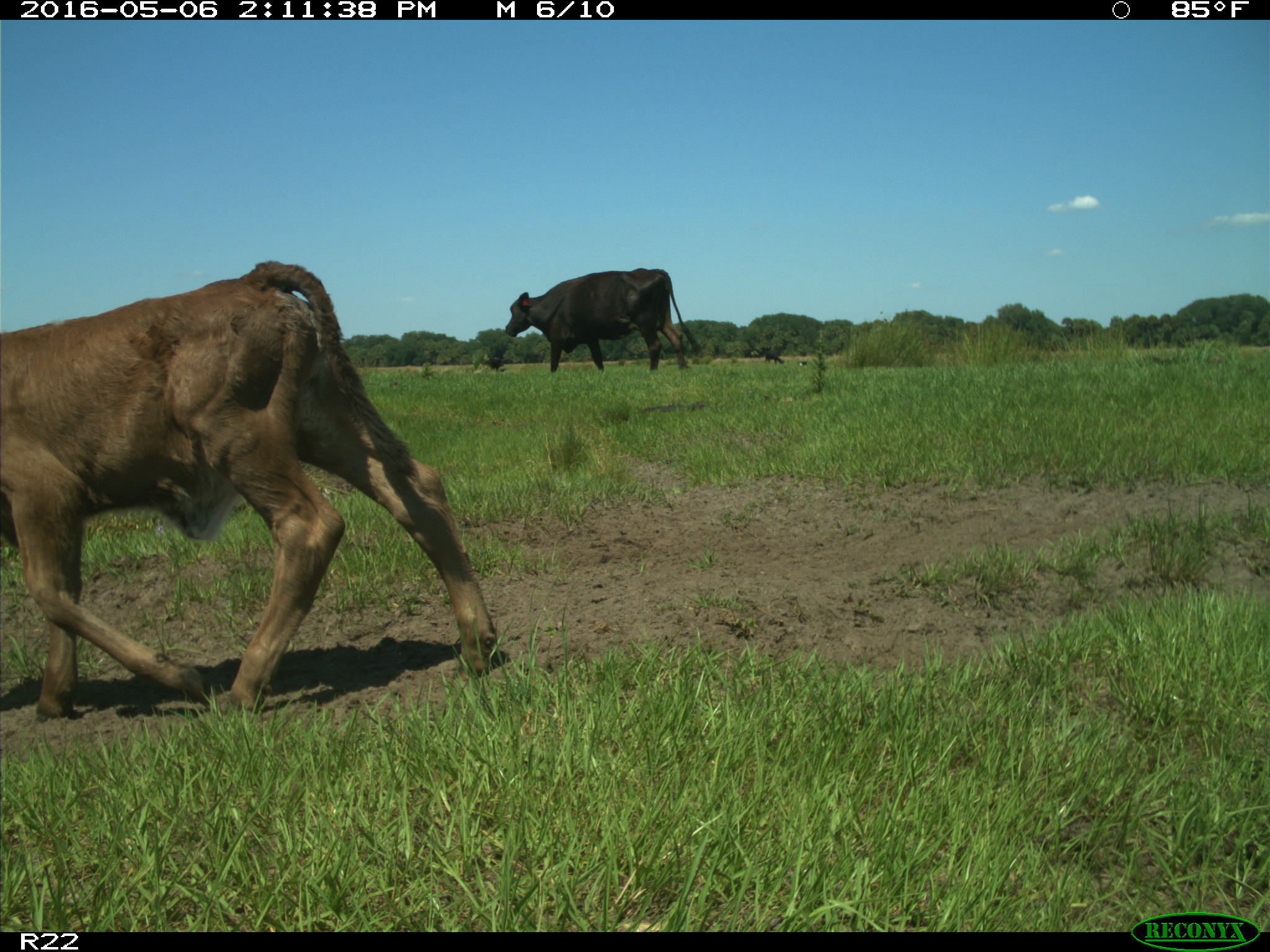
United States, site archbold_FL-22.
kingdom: Animalia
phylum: Chordata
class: Mammalia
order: Artiodactyla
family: Bovidae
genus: Bos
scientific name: Bos taurus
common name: domestic cow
Bos taurus (domestic cow).